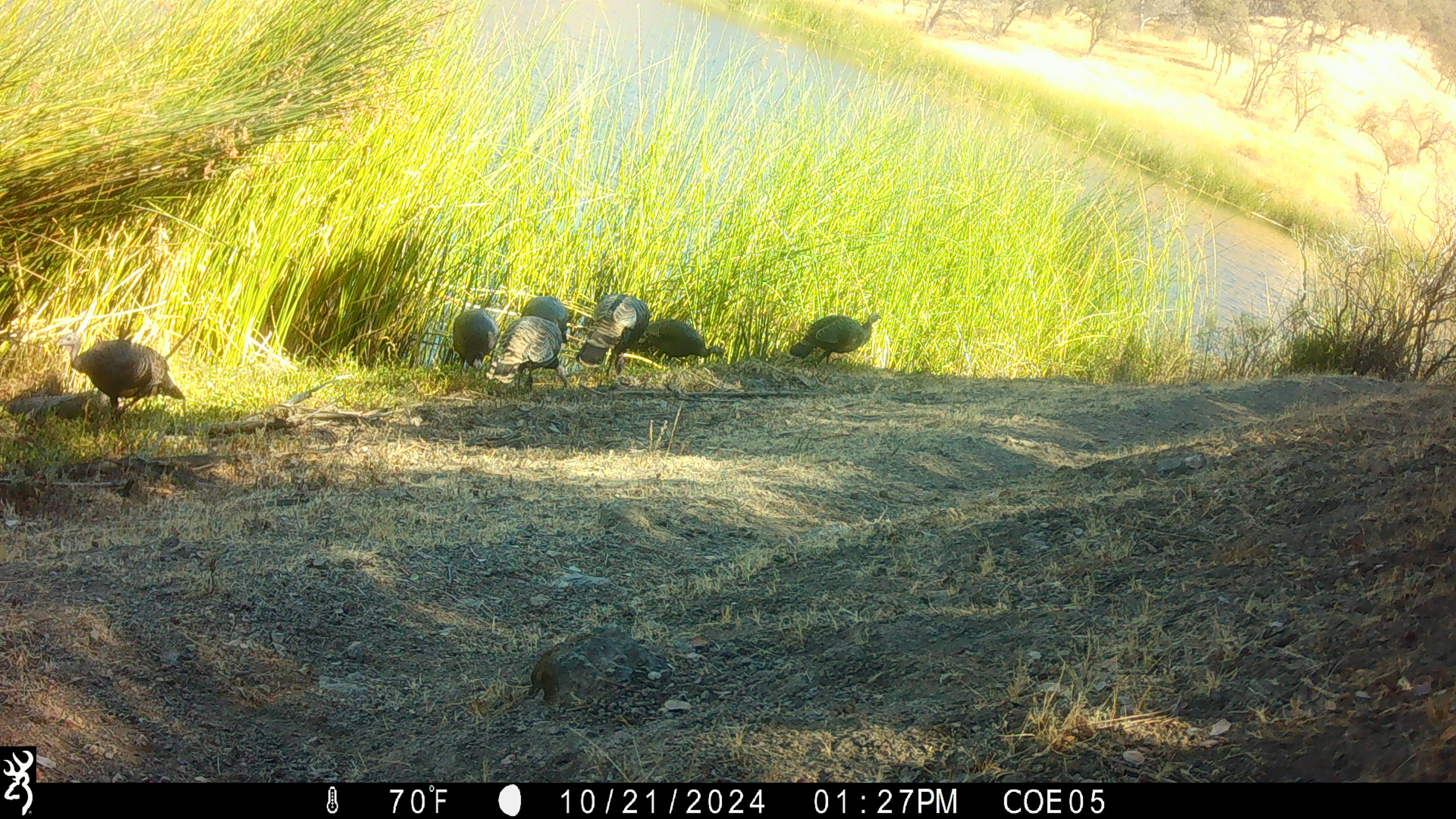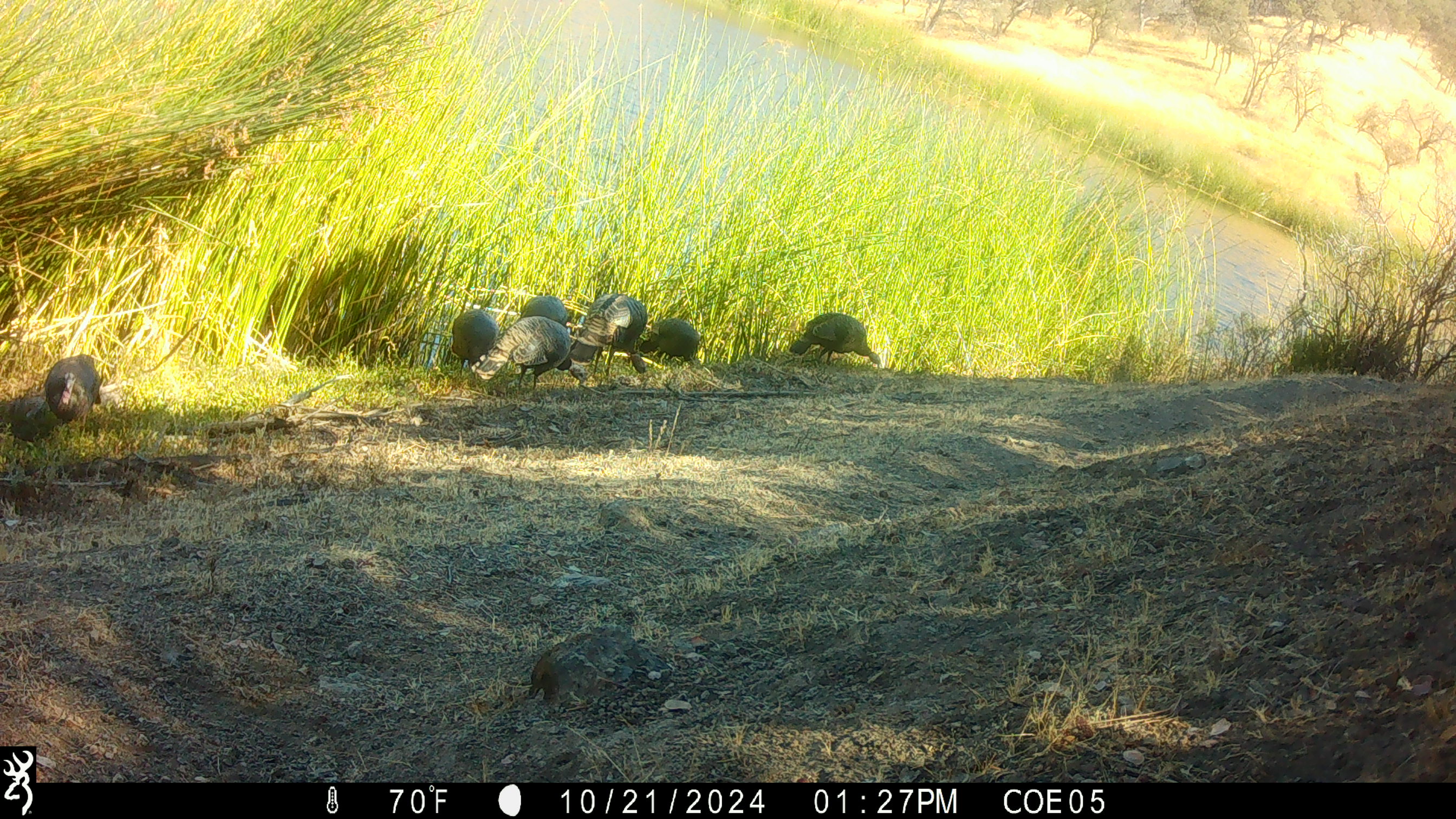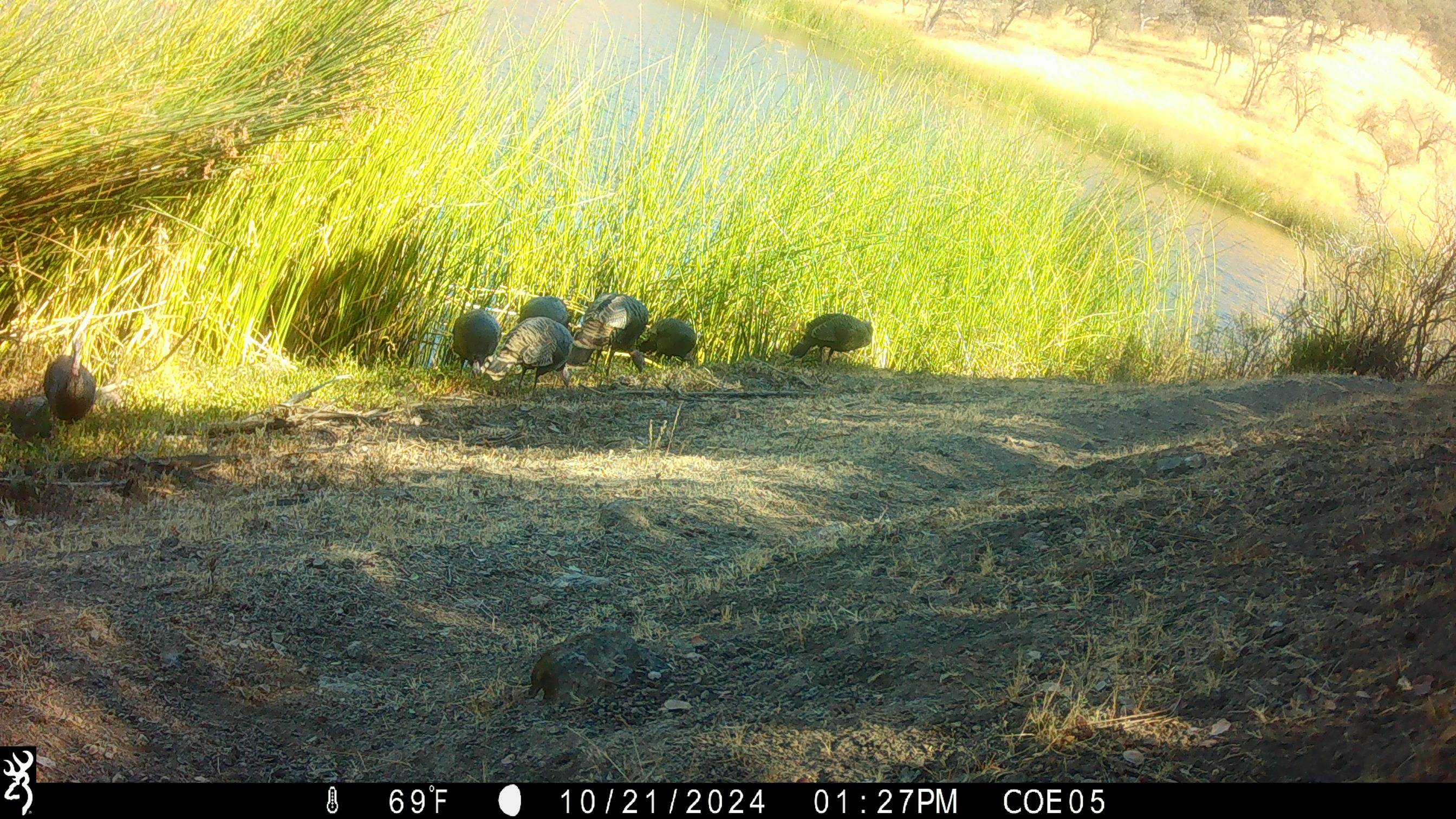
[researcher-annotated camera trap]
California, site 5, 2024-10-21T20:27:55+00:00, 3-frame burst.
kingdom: Animalia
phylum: Chordata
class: Aves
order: Galliformes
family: Phasianidae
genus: Meleagris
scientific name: Meleagris gallopavo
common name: turkey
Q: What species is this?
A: Turkey (Meleagris gallopavo).